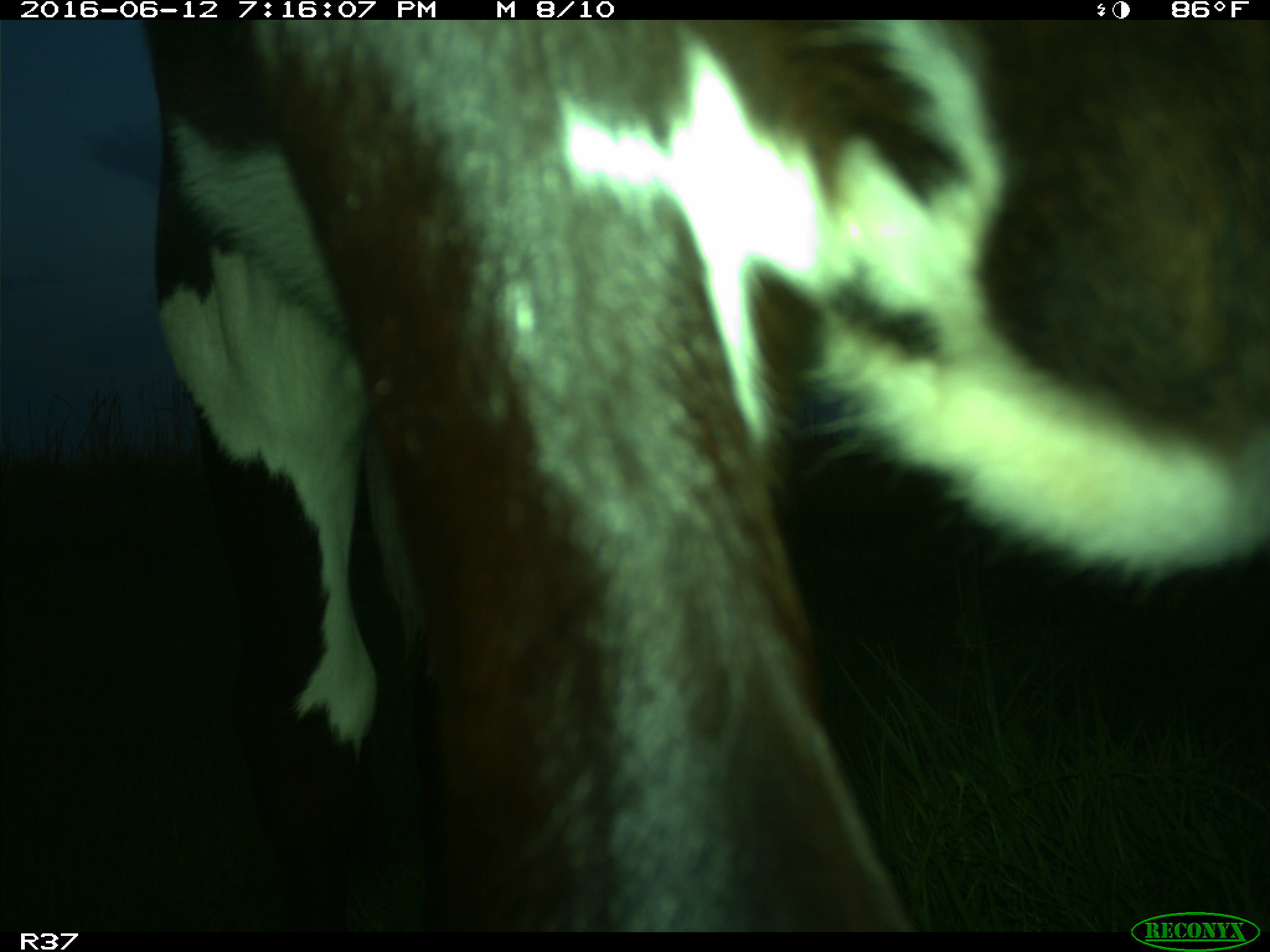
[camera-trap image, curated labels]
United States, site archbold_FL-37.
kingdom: Animalia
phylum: Chordata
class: Mammalia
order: Artiodactyla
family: Bovidae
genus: Bos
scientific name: Bos taurus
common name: domestic cow